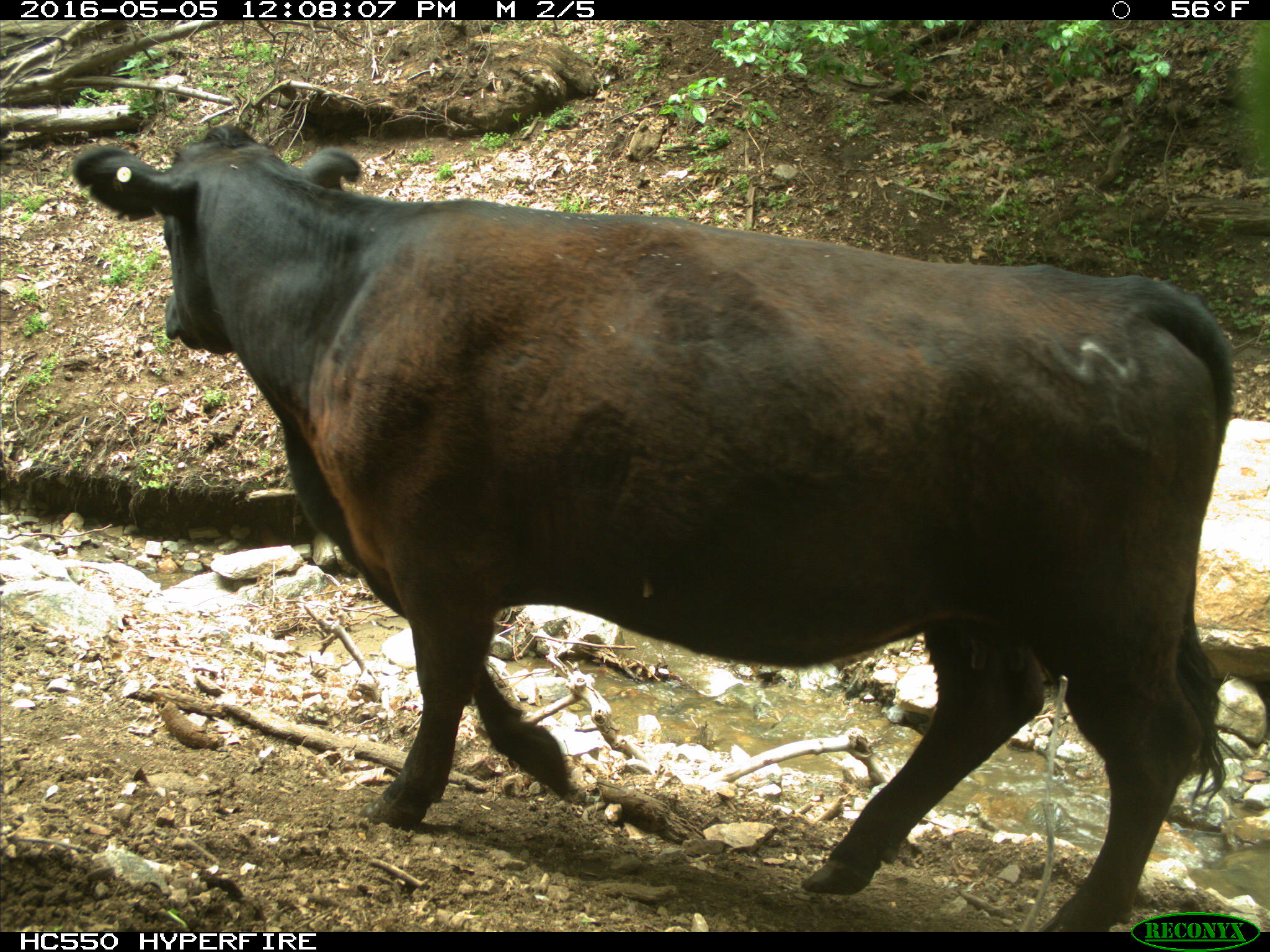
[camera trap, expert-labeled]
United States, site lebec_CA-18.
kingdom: Animalia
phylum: Chordata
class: Mammalia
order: Artiodactyla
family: Bovidae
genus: Bos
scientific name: Bos taurus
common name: domestic cow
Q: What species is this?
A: Bos taurus (domestic cow).